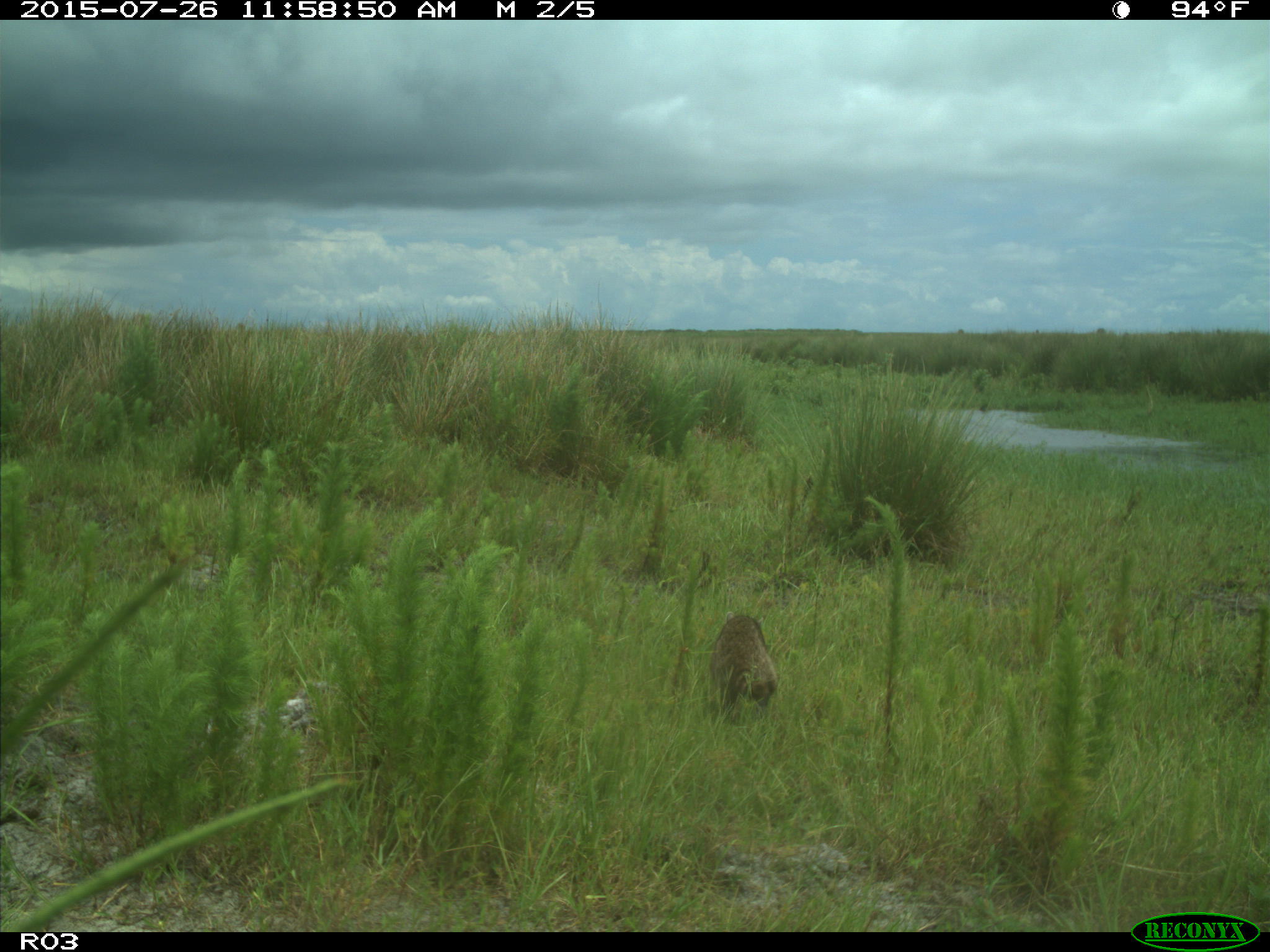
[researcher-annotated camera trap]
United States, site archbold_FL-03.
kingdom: Animalia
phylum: Chordata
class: Mammalia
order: Carnivora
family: Procyonidae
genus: Procyon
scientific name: Procyon lotor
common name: common raccoon